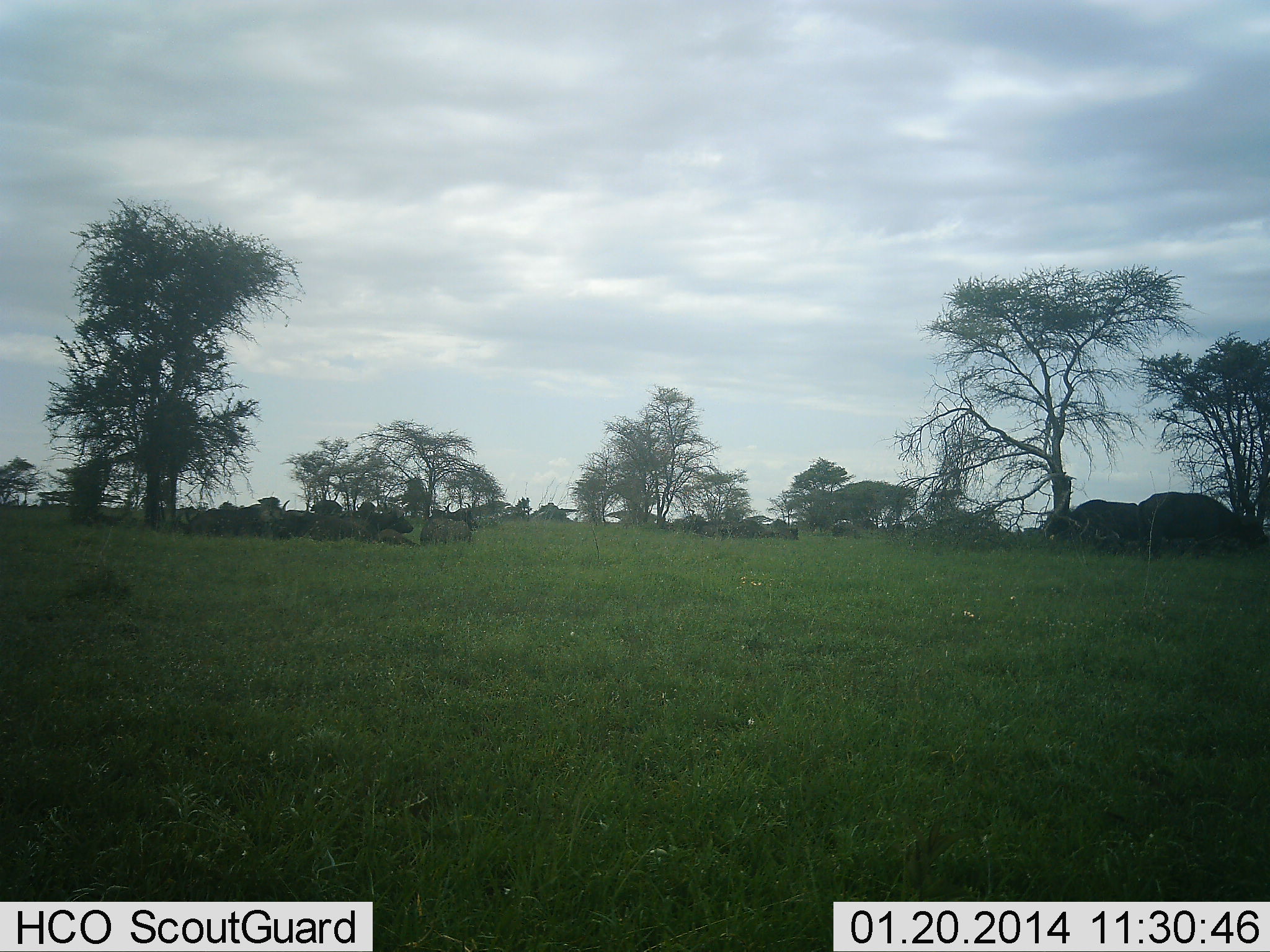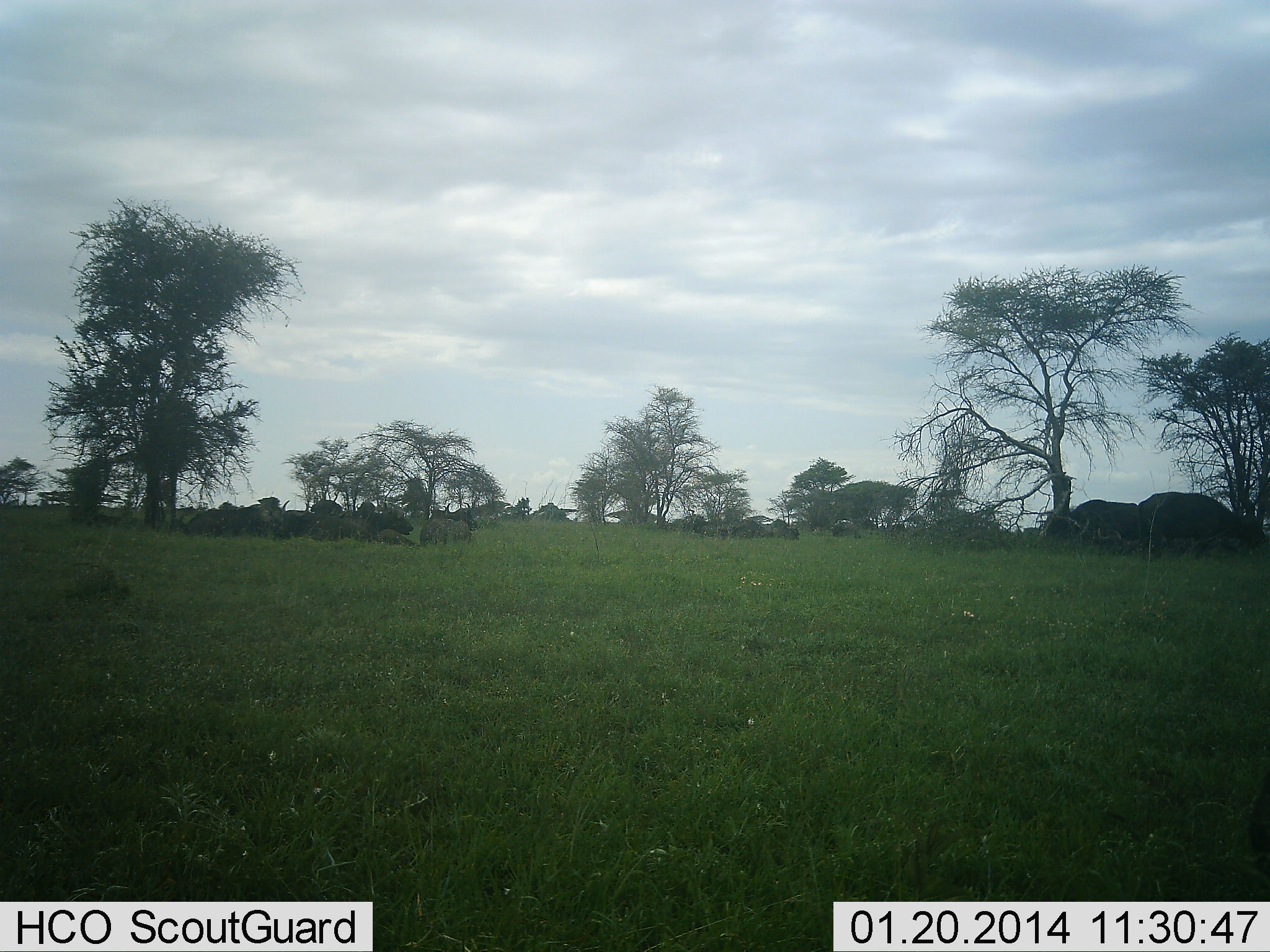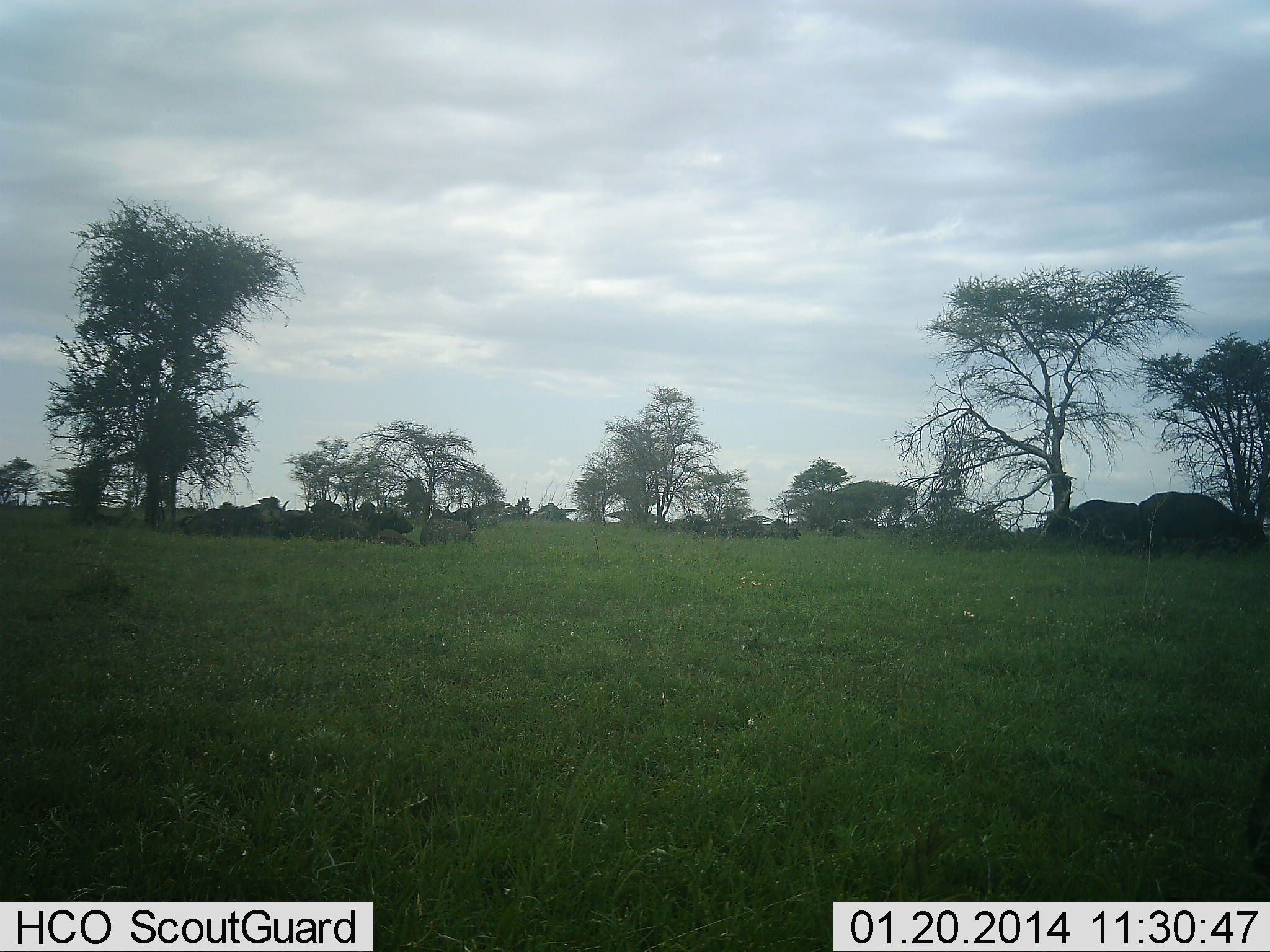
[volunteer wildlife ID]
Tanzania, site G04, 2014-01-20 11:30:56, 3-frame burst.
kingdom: Animalia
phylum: Chordata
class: Mammalia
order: Artiodactyla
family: Bovidae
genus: Syncerus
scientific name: Syncerus caffer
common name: cape buffalo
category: buffalo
Buffalo (cape buffalo) (Syncerus caffer), count 11-50. Behavior (volunteer vote fractions): standing 17%, resting 100%, moving 0%, interacting 0%. Young present (vote fraction): 0%. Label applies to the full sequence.